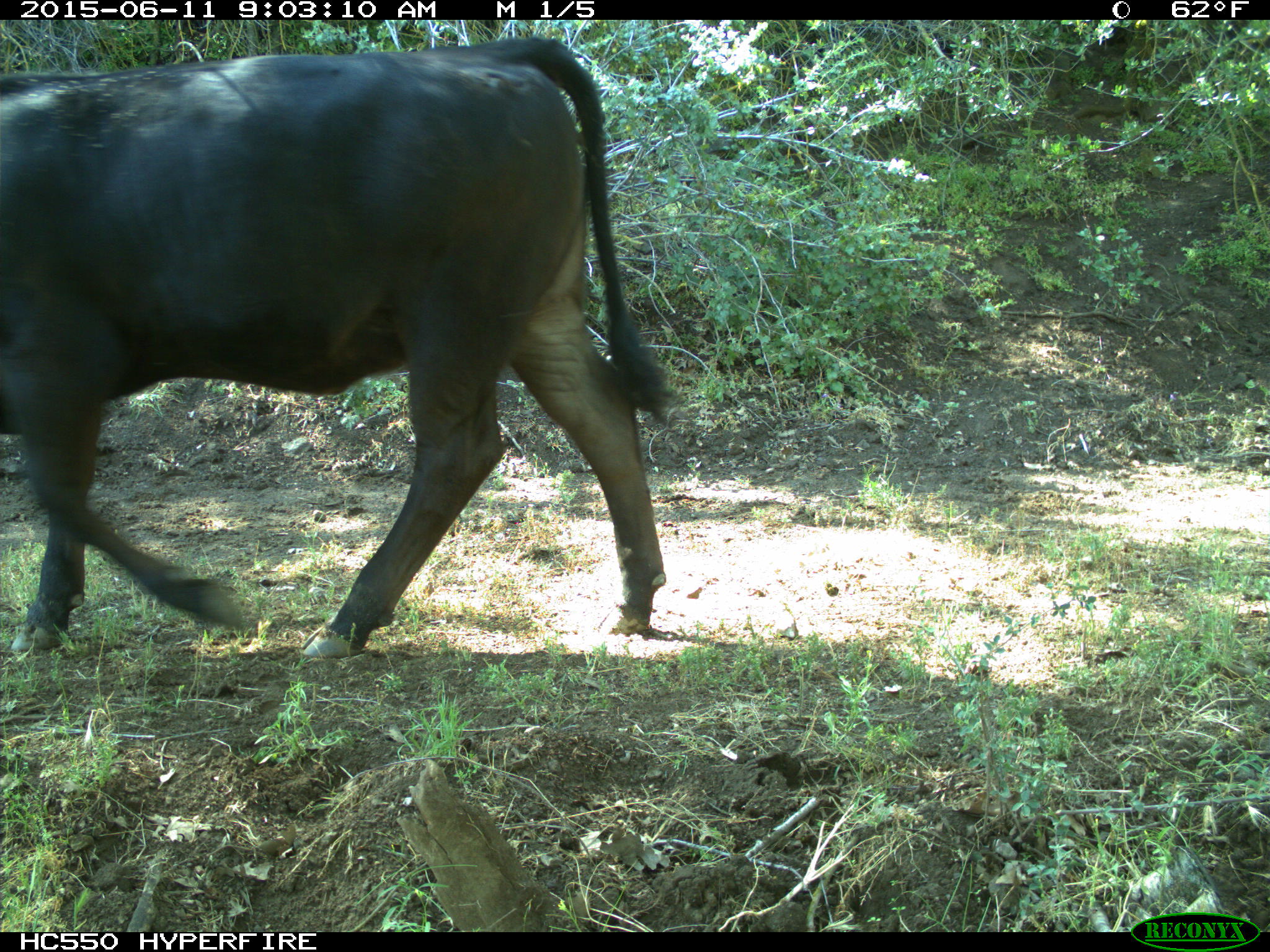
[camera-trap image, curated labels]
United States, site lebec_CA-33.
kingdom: Animalia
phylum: Chordata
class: Mammalia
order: Artiodactyla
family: Bovidae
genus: Bos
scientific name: Bos taurus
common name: domestic cow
Bos taurus (domestic cow).